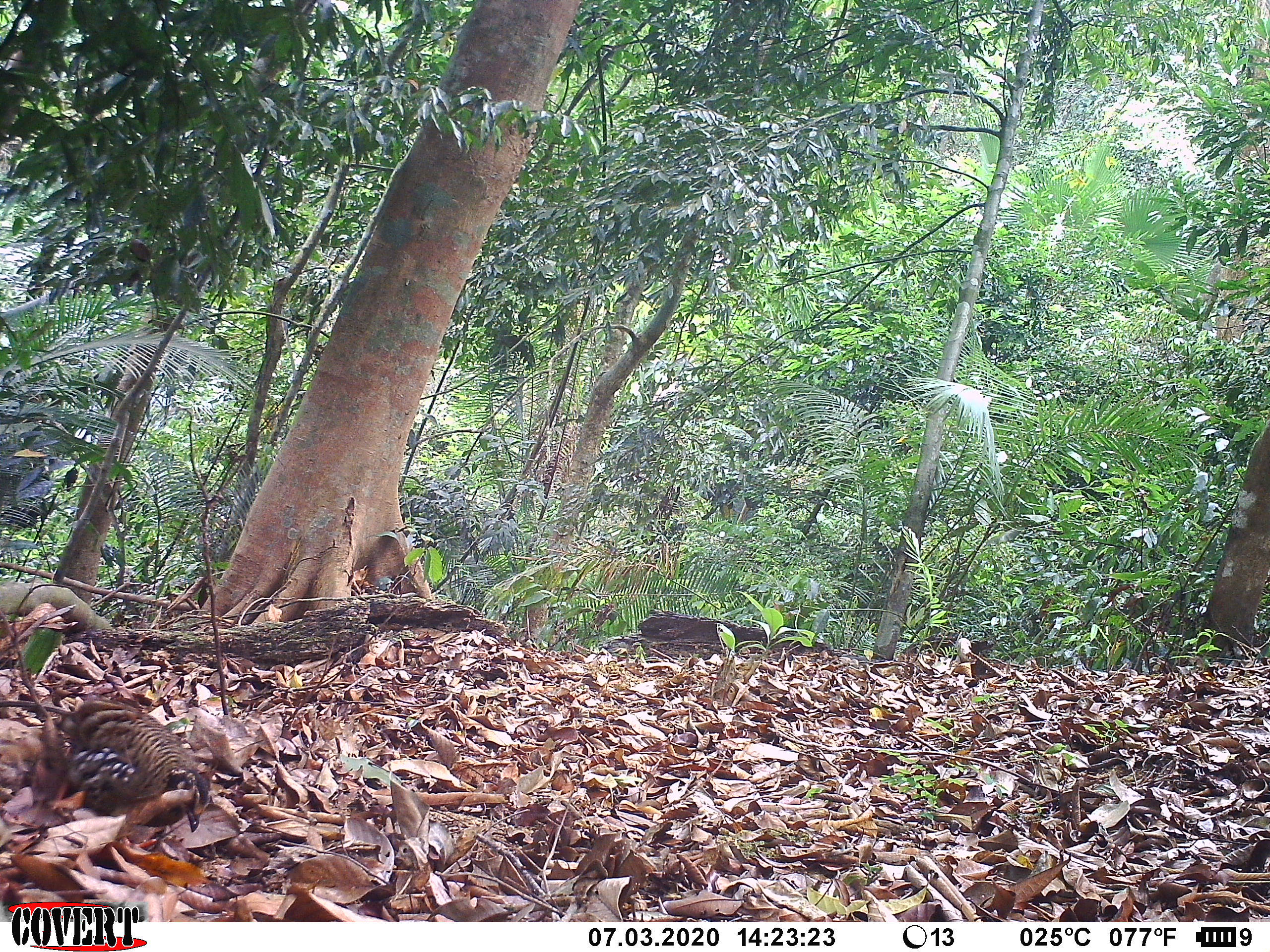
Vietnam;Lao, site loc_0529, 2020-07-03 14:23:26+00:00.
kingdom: Animalia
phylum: Chordata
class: Aves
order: Galliformes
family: Phasianidae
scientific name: Phasianidae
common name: partridge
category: unidentified partridge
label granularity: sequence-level